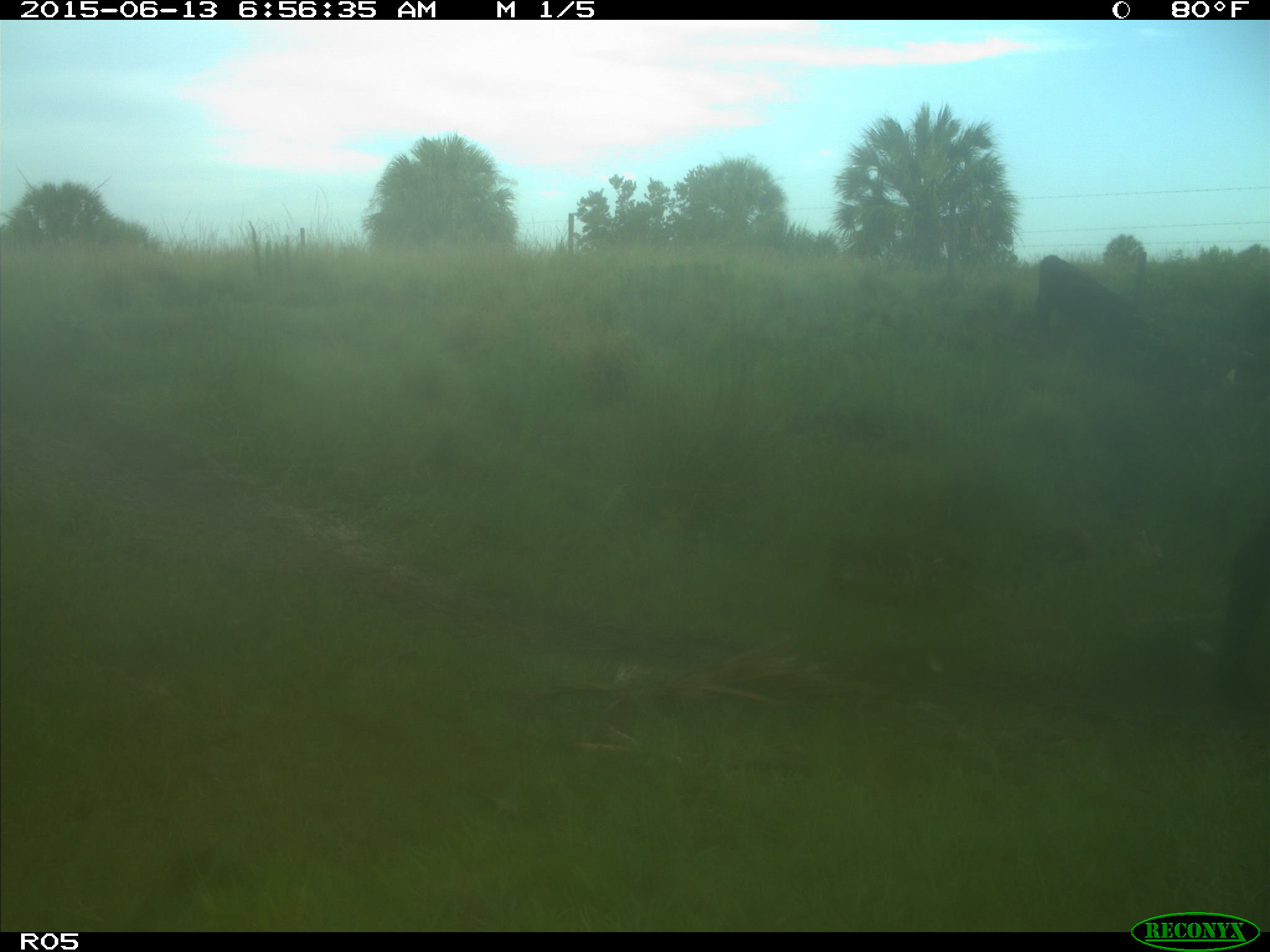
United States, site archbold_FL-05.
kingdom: Animalia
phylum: Chordata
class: Mammalia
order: Artiodactyla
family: Bovidae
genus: Bos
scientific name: Bos taurus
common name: domestic cow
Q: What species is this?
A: Bos taurus (domestic cow).